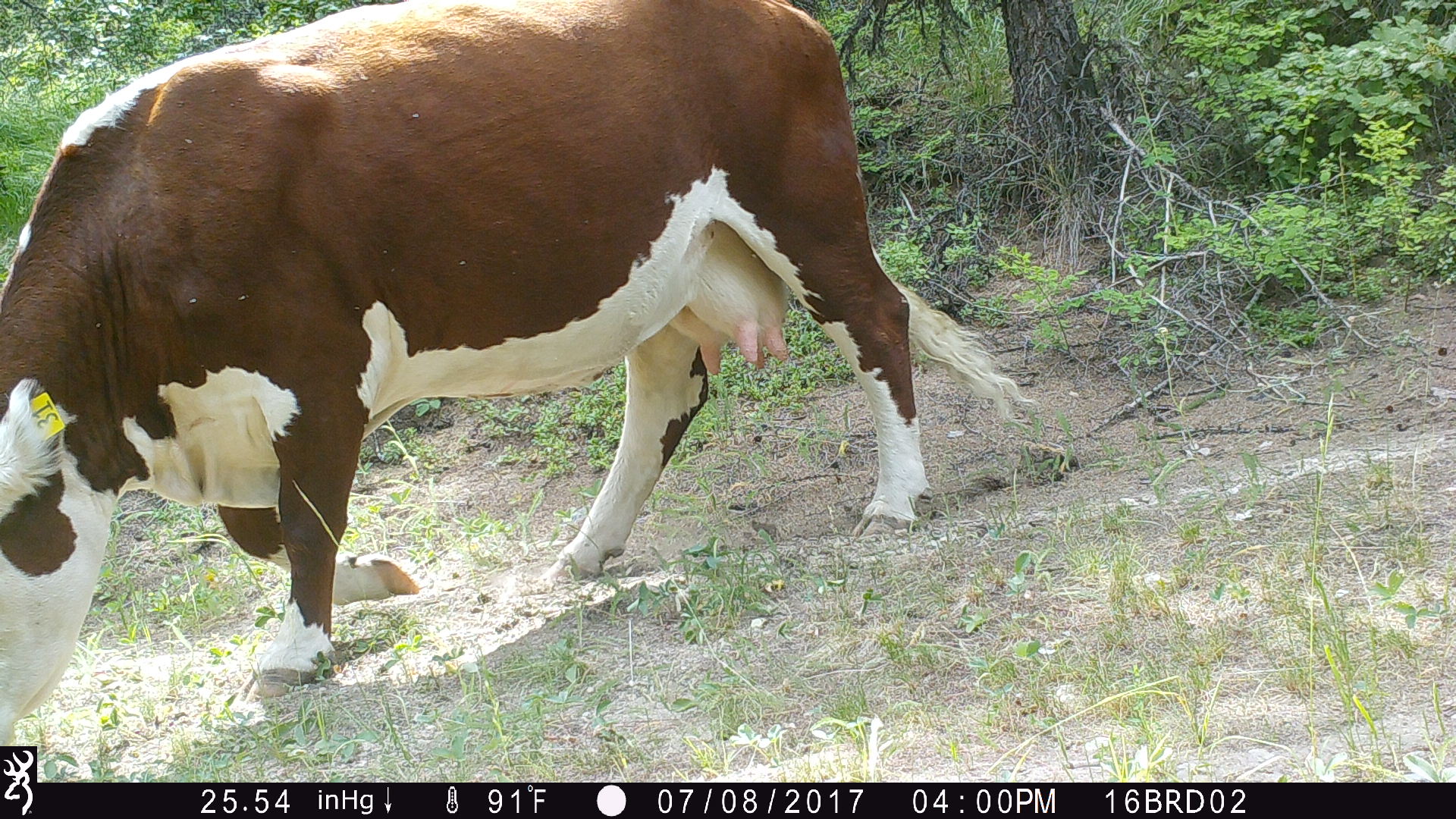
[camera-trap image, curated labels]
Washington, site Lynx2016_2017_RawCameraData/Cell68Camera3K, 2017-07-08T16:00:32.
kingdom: Animalia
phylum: Chordata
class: Mammalia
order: Artiodactyla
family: Bovidae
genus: Bos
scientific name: Bos taurus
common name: domestic cattle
Domestic cattle (Bos taurus). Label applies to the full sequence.